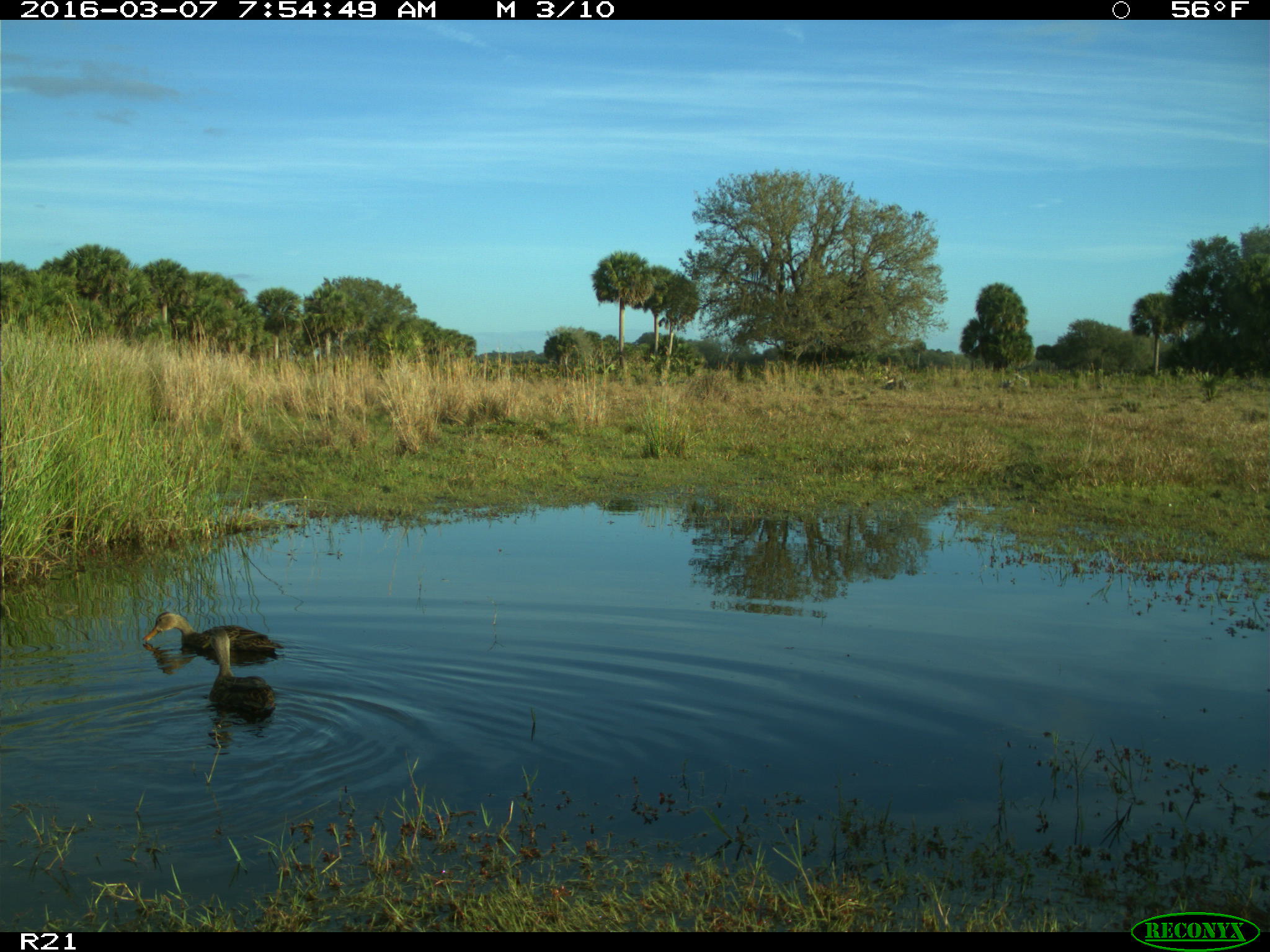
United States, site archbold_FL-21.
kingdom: Animalia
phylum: Chordata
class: Aves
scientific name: Aves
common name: birds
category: unidentified bird